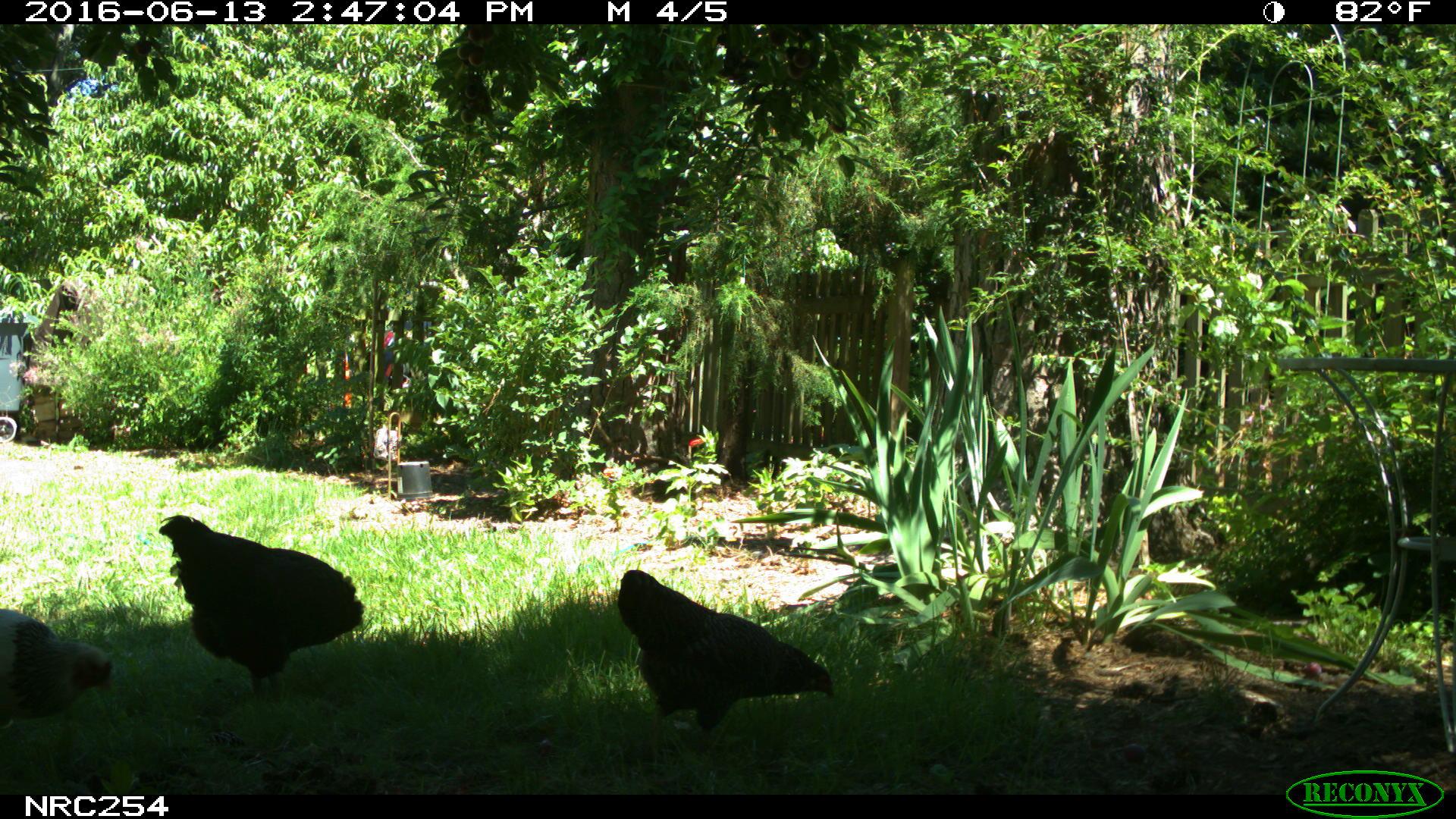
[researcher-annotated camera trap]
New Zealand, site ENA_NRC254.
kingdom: Animalia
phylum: Chordata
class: Aves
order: Galliformes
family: Phasianidae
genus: Gallus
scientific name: Gallus gallus domesticus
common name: chicken